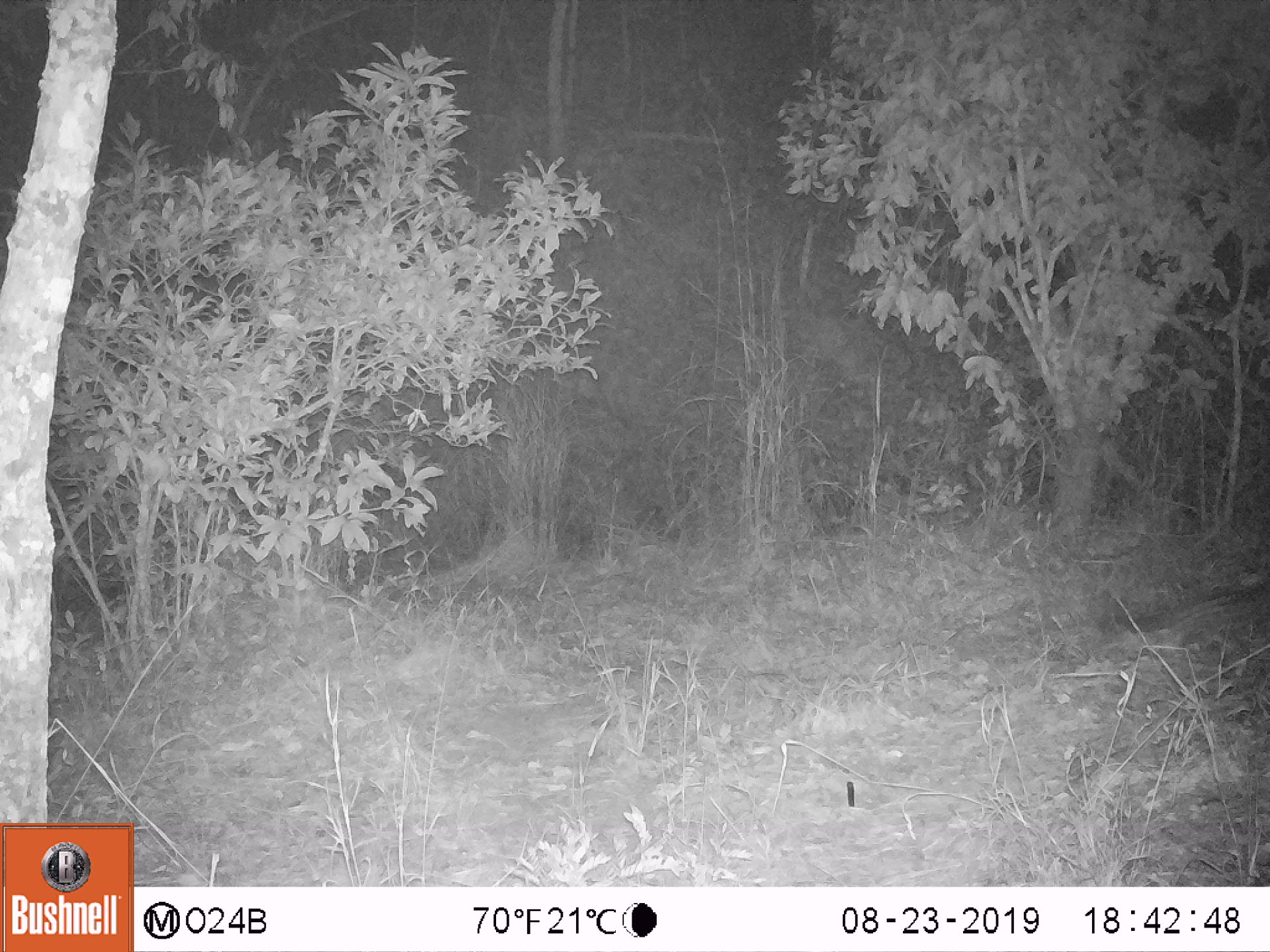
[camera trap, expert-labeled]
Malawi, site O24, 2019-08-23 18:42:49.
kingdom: Animalia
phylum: Chordata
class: Mammalia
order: Carnivora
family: Viverridae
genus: Genetta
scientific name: Genetta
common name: genet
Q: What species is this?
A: Genet (Genetta).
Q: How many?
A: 1.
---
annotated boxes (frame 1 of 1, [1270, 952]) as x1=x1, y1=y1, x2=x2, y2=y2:
genet: x1=1102, y1=584, x2=1268, y2=671